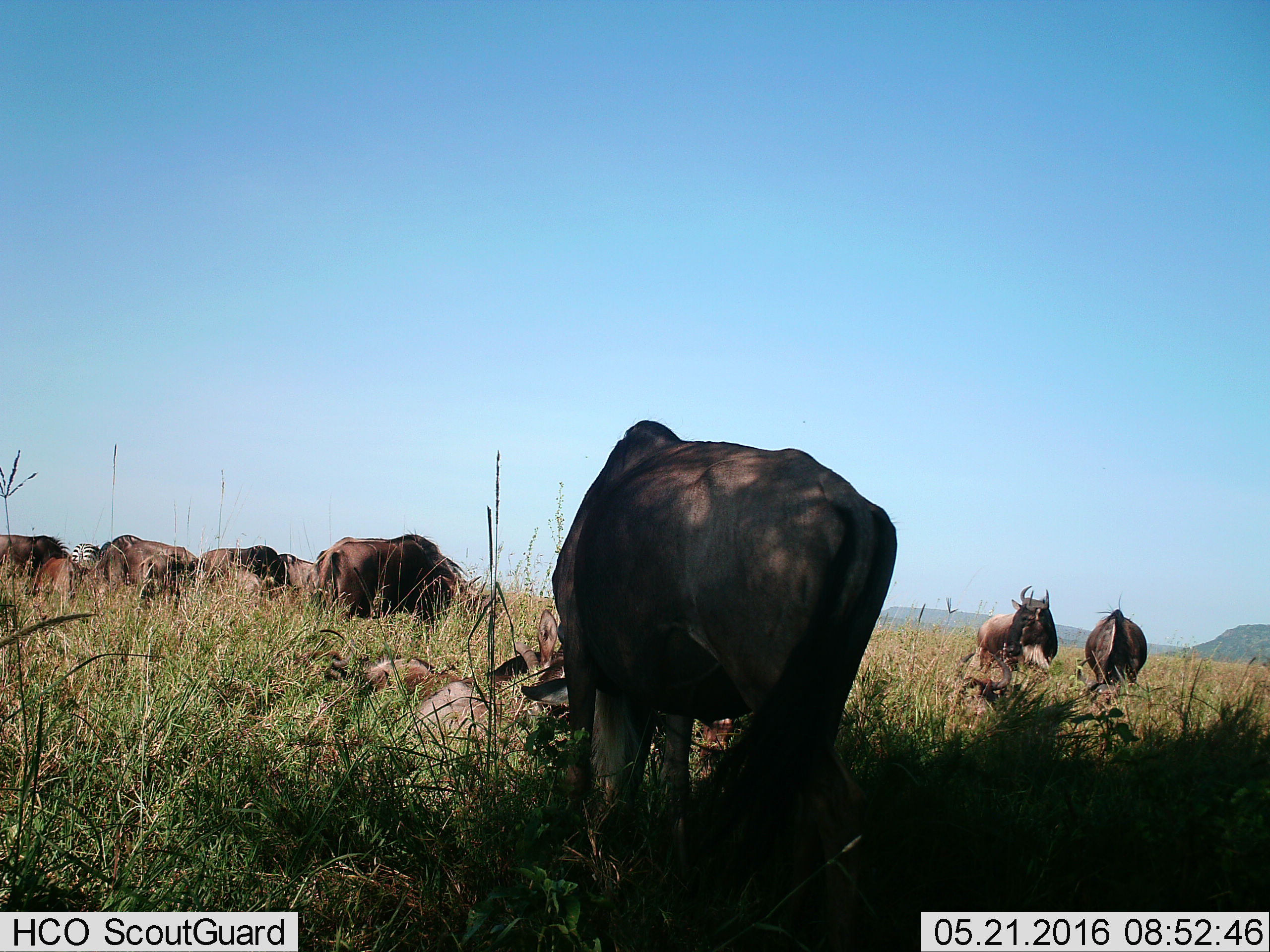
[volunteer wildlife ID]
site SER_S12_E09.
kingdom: Animalia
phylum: Chordata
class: Mammalia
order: Artiodactyla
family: Bovidae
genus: Connochaetes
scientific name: Connochaetes taurinus taurinus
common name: blue wildebeest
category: wildebeestblue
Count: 11-50.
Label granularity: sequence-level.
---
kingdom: Animalia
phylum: Chordata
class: Mammalia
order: Perissodactyla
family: Equidae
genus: Equus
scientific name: Equus quagga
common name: plains zebra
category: zebraplains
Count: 1.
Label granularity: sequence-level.